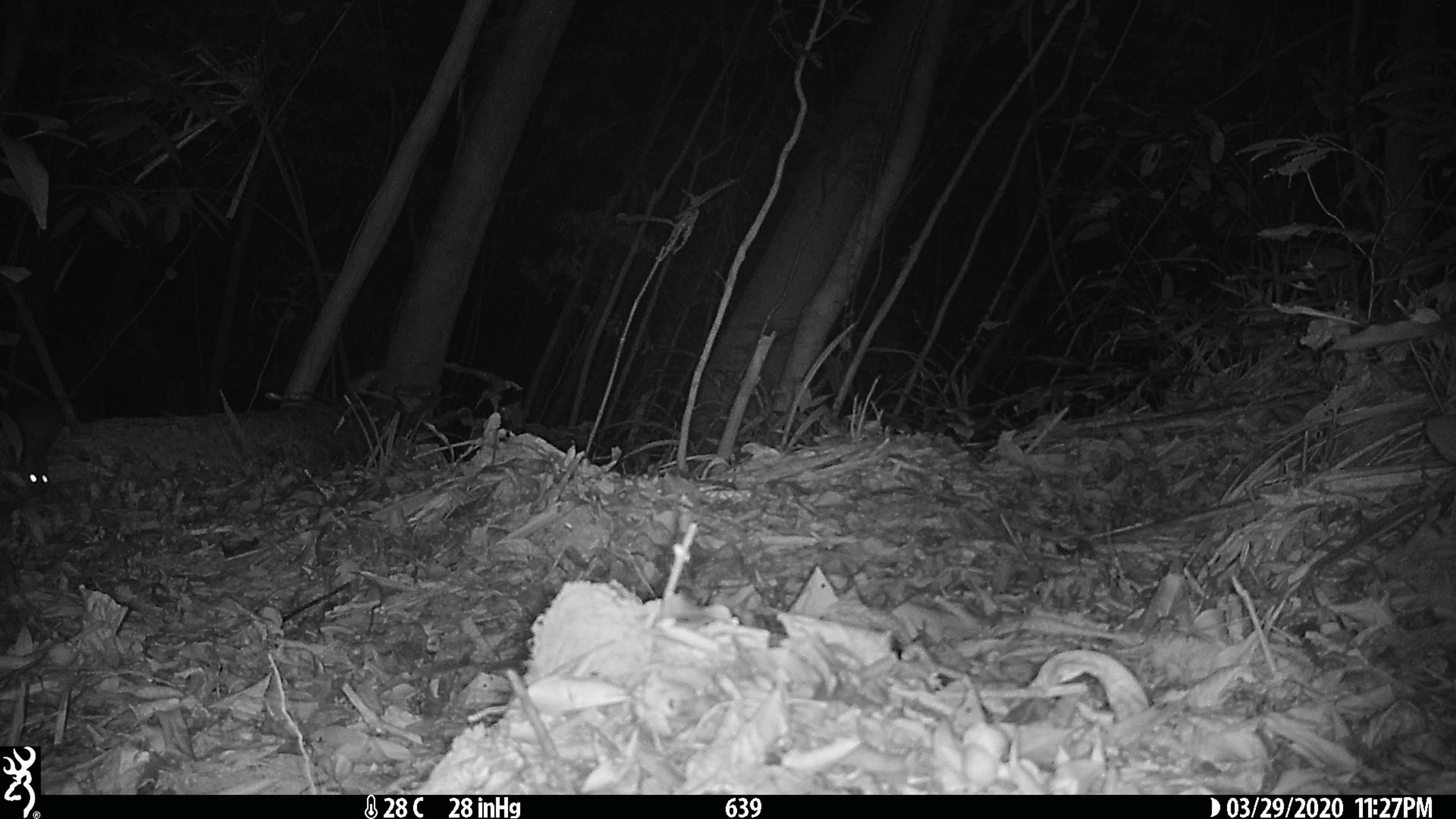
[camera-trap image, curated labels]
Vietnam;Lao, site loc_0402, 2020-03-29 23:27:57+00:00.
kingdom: Animalia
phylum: Chordata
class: Mammalia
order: Rodentia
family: Muridae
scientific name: Muridae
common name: old-world mice and rats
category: unidentified murid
Unidentified murid (old-world mice and rats) (Muridae). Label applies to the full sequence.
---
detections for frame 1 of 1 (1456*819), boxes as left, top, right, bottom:
unidentified murid: 2, 388, 65, 504